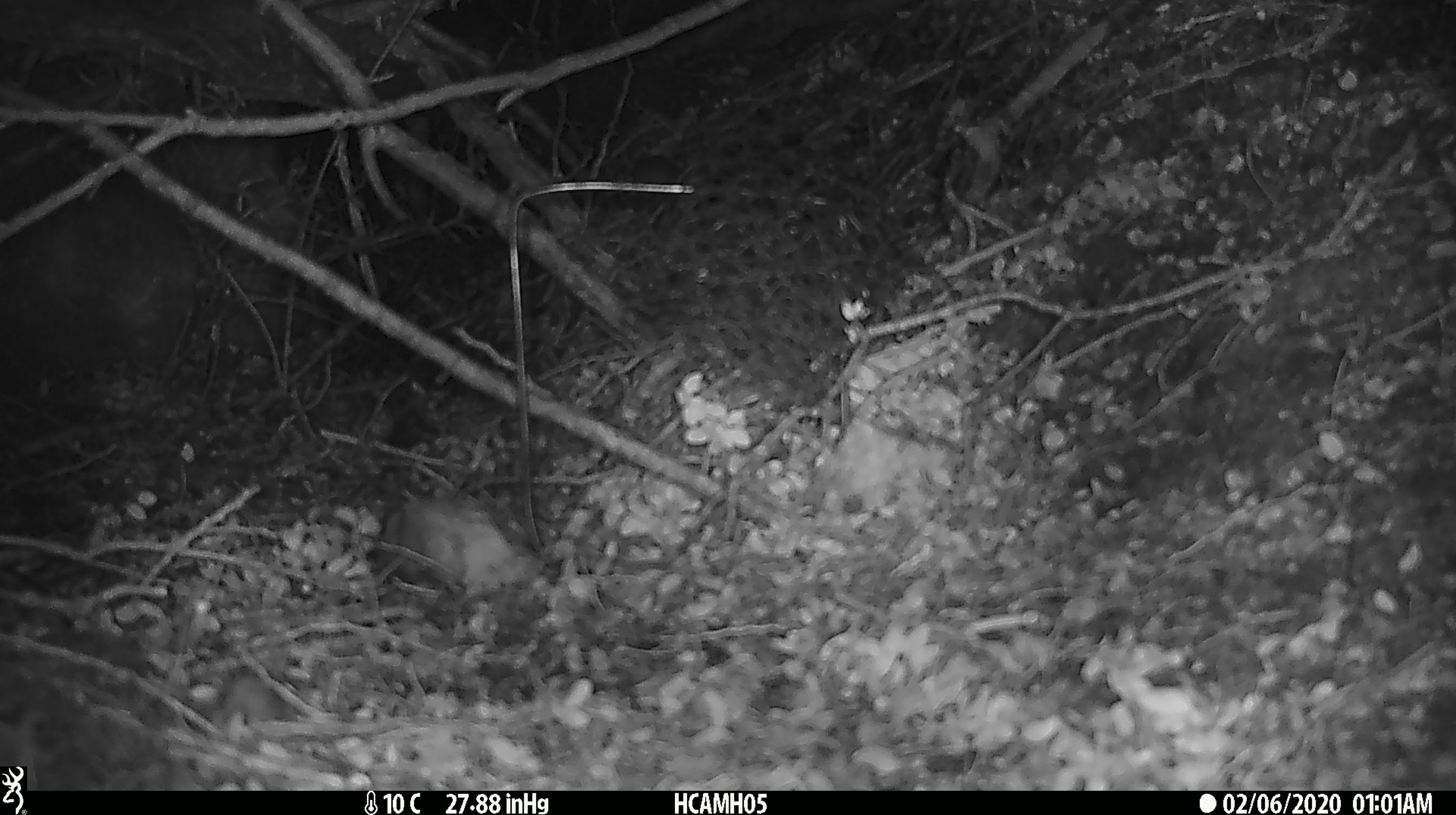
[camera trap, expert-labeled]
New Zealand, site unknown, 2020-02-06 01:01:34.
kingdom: Animalia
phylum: Chordata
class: Mammalia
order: Rodentia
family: Muridae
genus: Mus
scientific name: Mus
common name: mouse